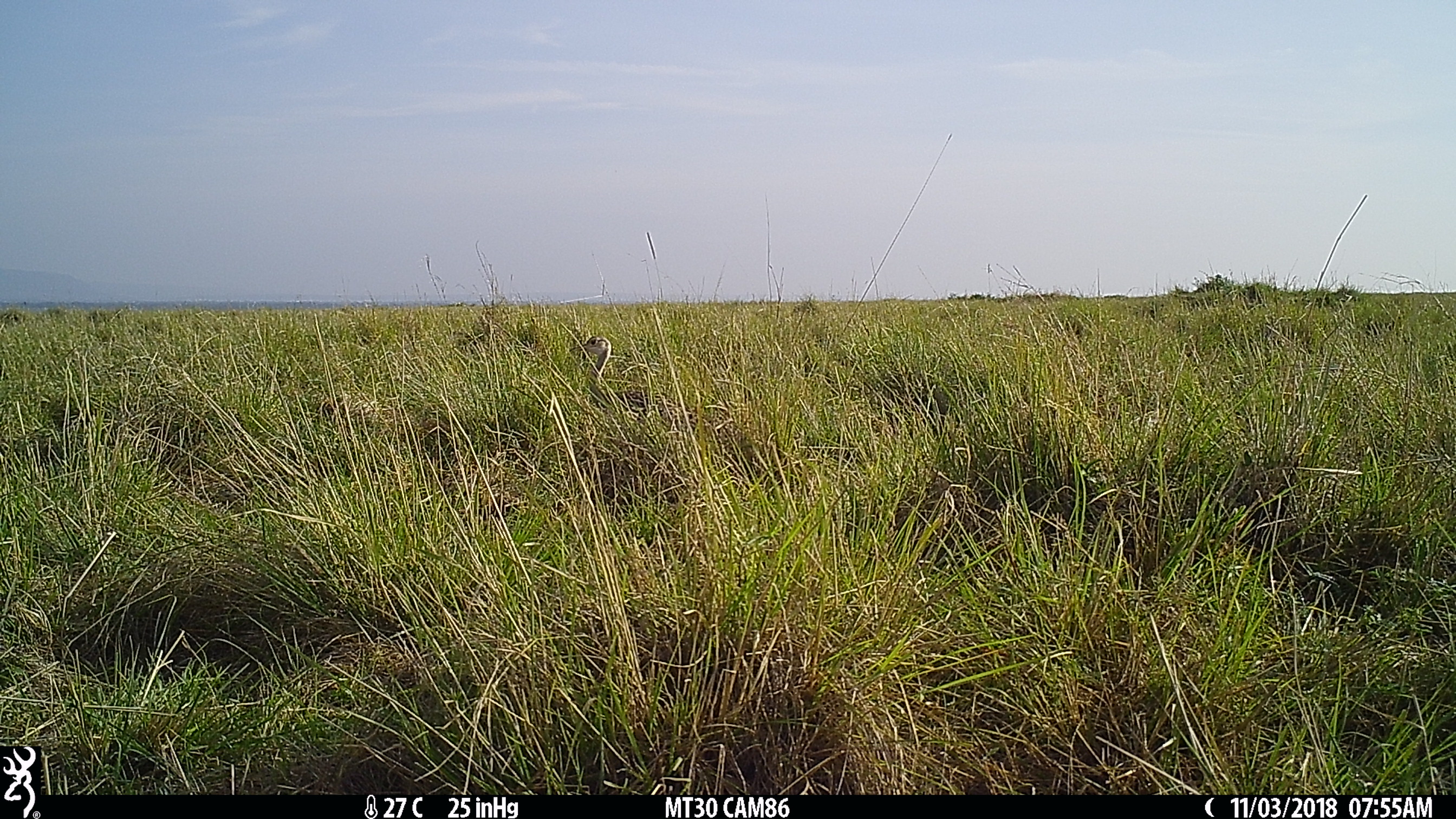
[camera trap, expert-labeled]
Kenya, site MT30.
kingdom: Animalia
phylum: Chordata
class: Aves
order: Otidiformes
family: Otididae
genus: Lissotis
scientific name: Lissotis melanogaster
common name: black-bellied bustard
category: bustard black bellied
Bustard black bellied (black-bellied bustard) (Lissotis melanogaster).